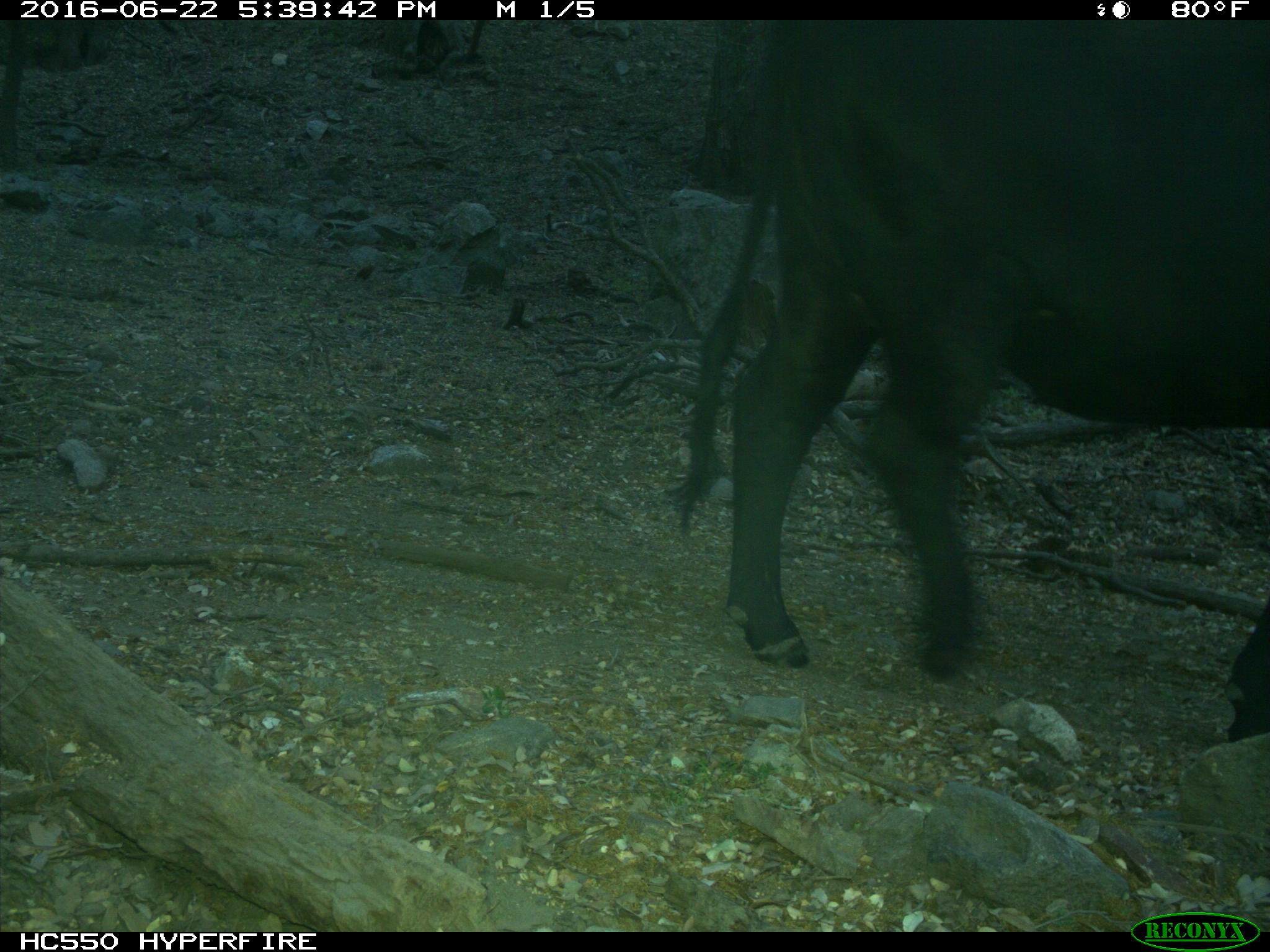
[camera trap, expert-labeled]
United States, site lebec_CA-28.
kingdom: Animalia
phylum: Chordata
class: Mammalia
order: Artiodactyla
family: Bovidae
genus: Bos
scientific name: Bos taurus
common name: domestic cow